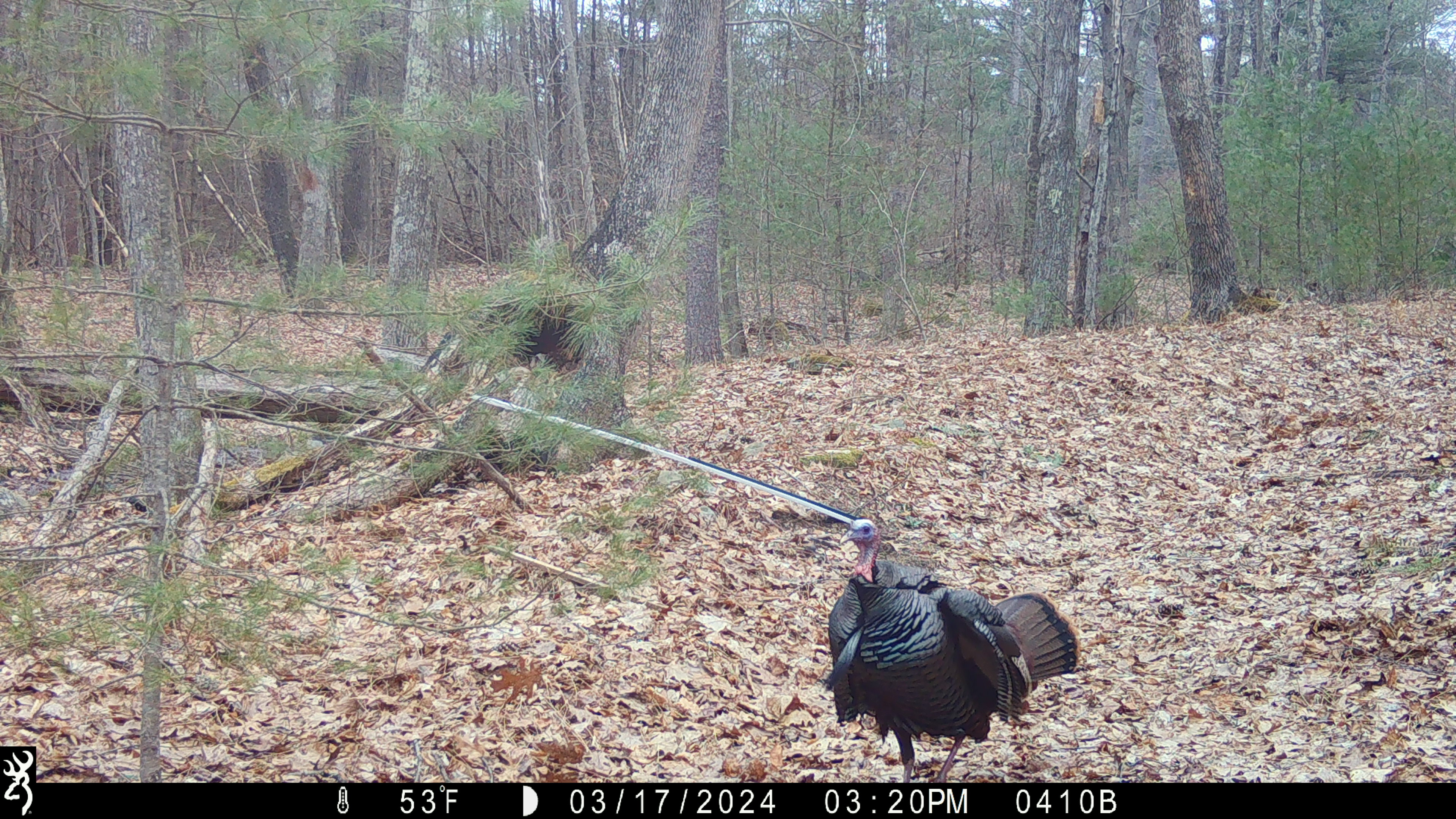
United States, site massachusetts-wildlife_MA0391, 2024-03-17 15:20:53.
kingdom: Animalia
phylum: Chordata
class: Aves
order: Galliformes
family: Phasianidae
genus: Meleagris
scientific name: Meleagris gallopavo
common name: wild turkey